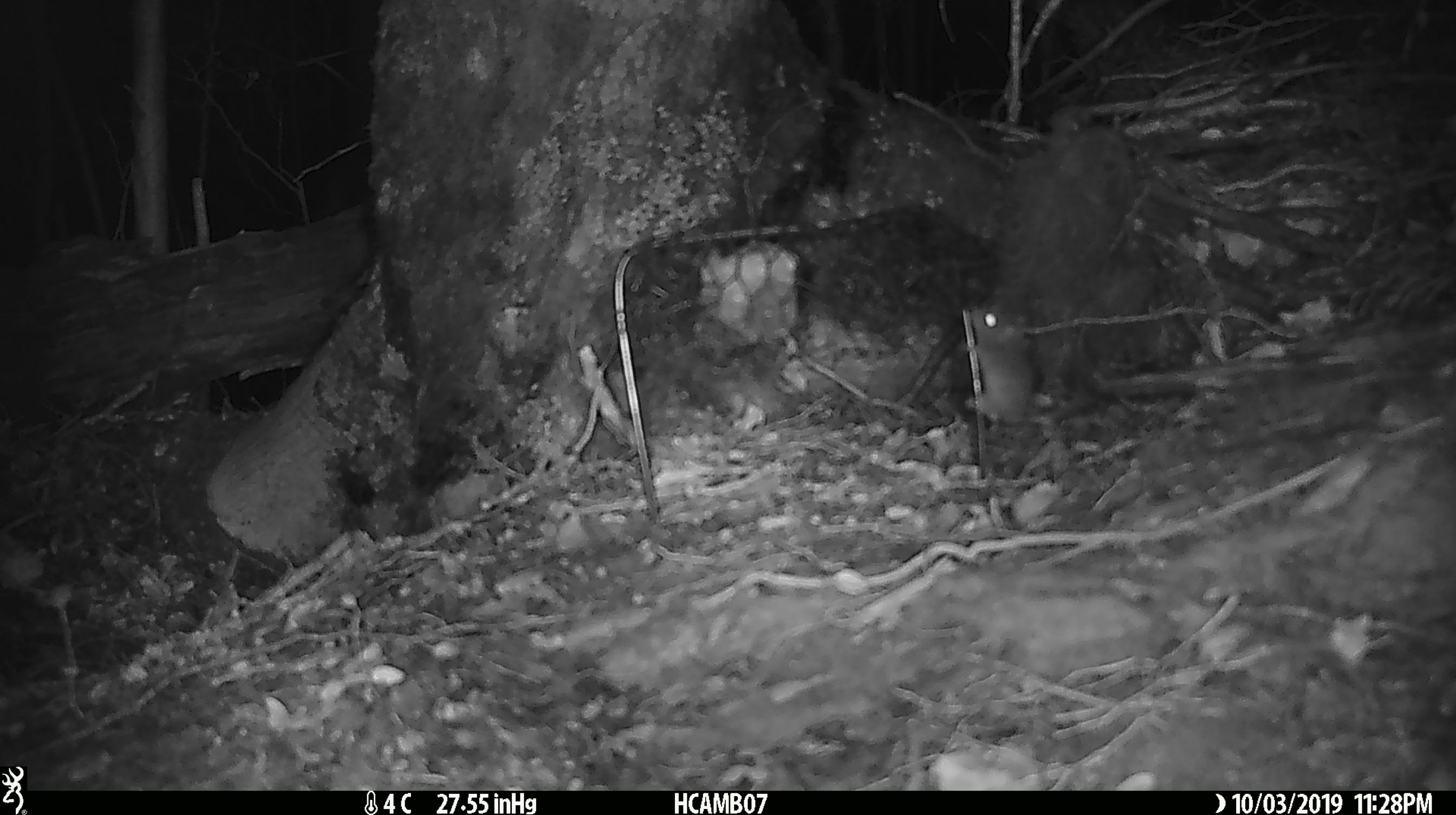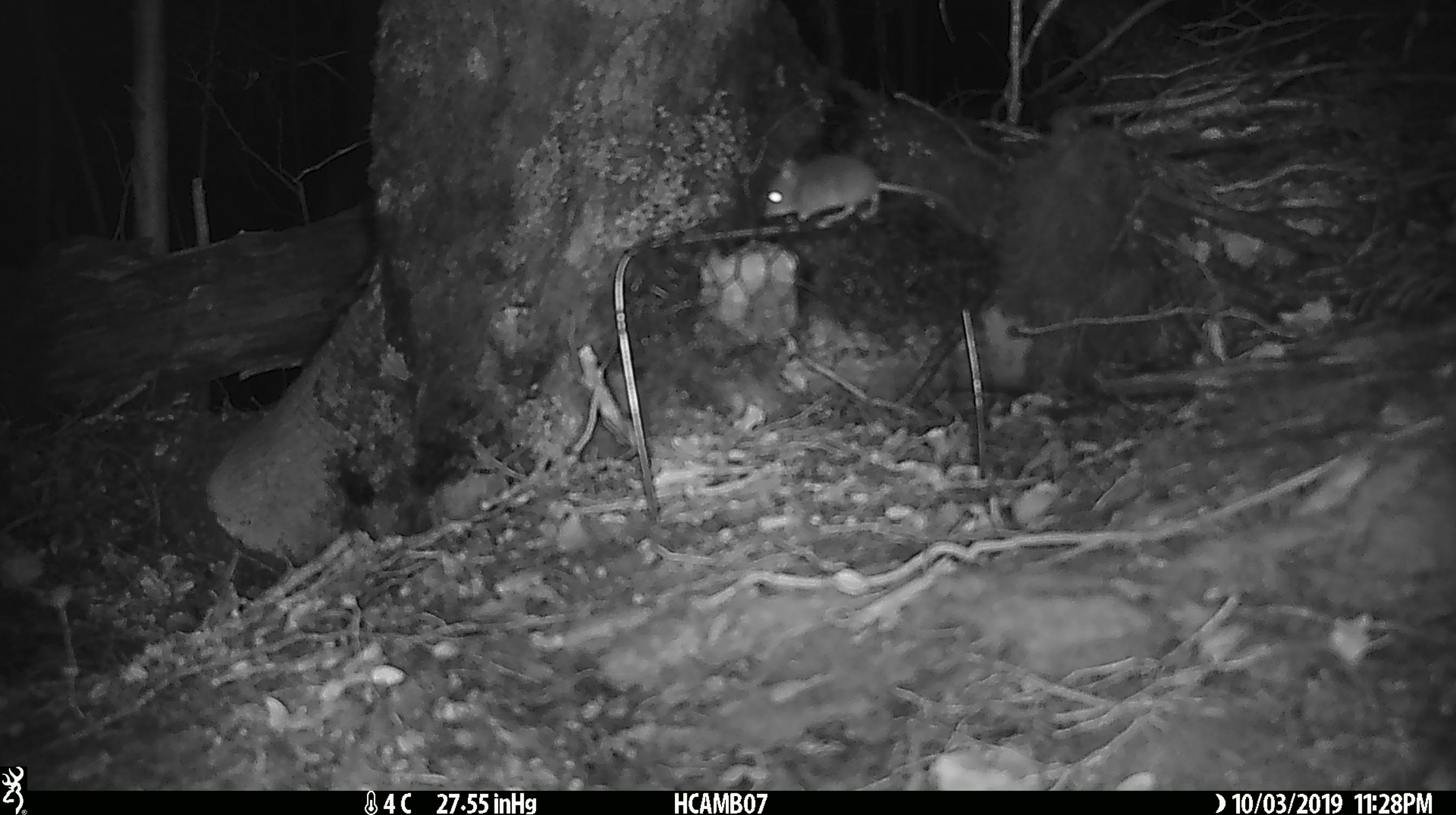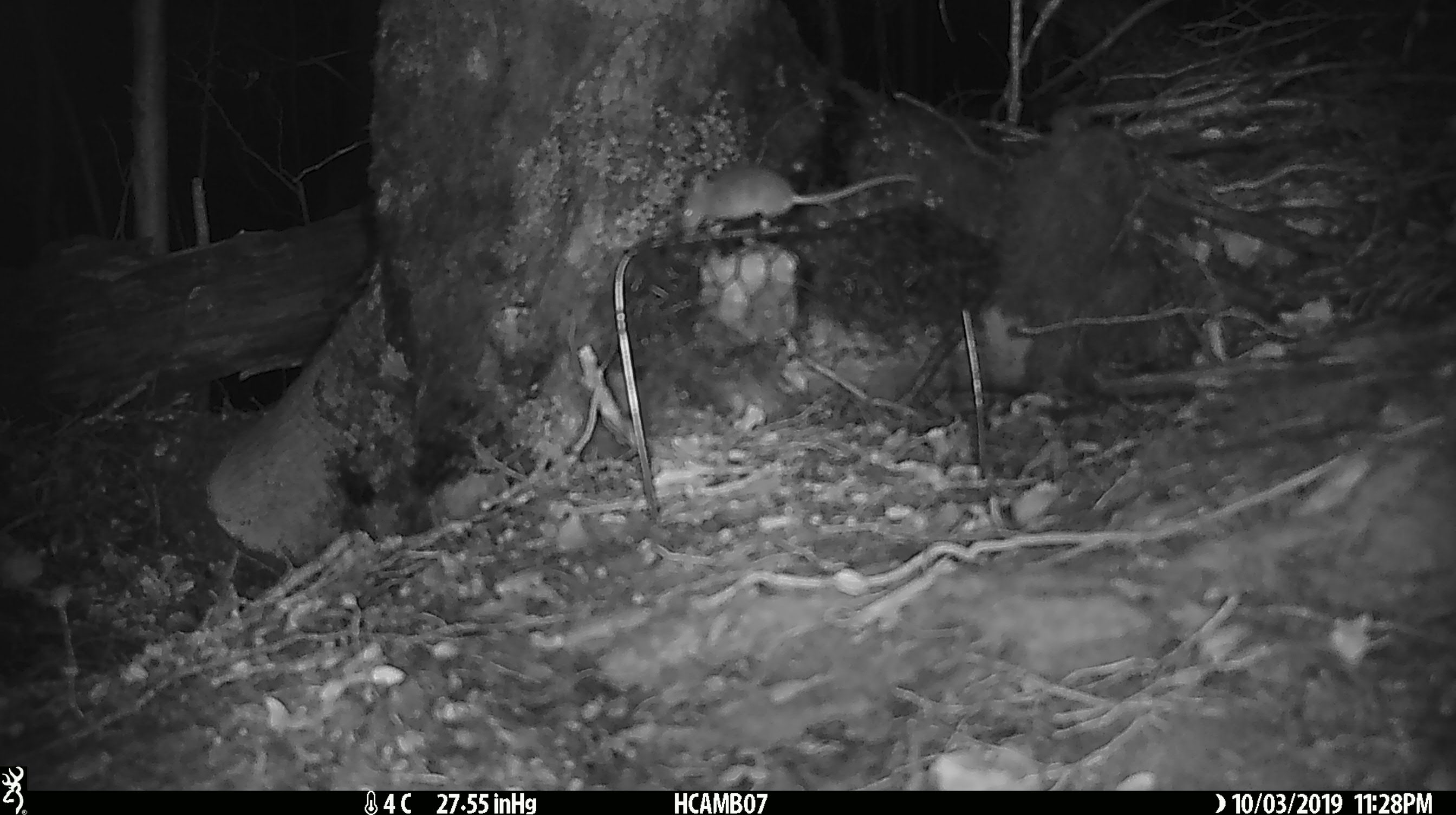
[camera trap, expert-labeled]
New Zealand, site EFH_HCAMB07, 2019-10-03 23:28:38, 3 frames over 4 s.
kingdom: Animalia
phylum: Chordata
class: Mammalia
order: Rodentia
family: Muridae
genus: Mus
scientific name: Mus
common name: mouse